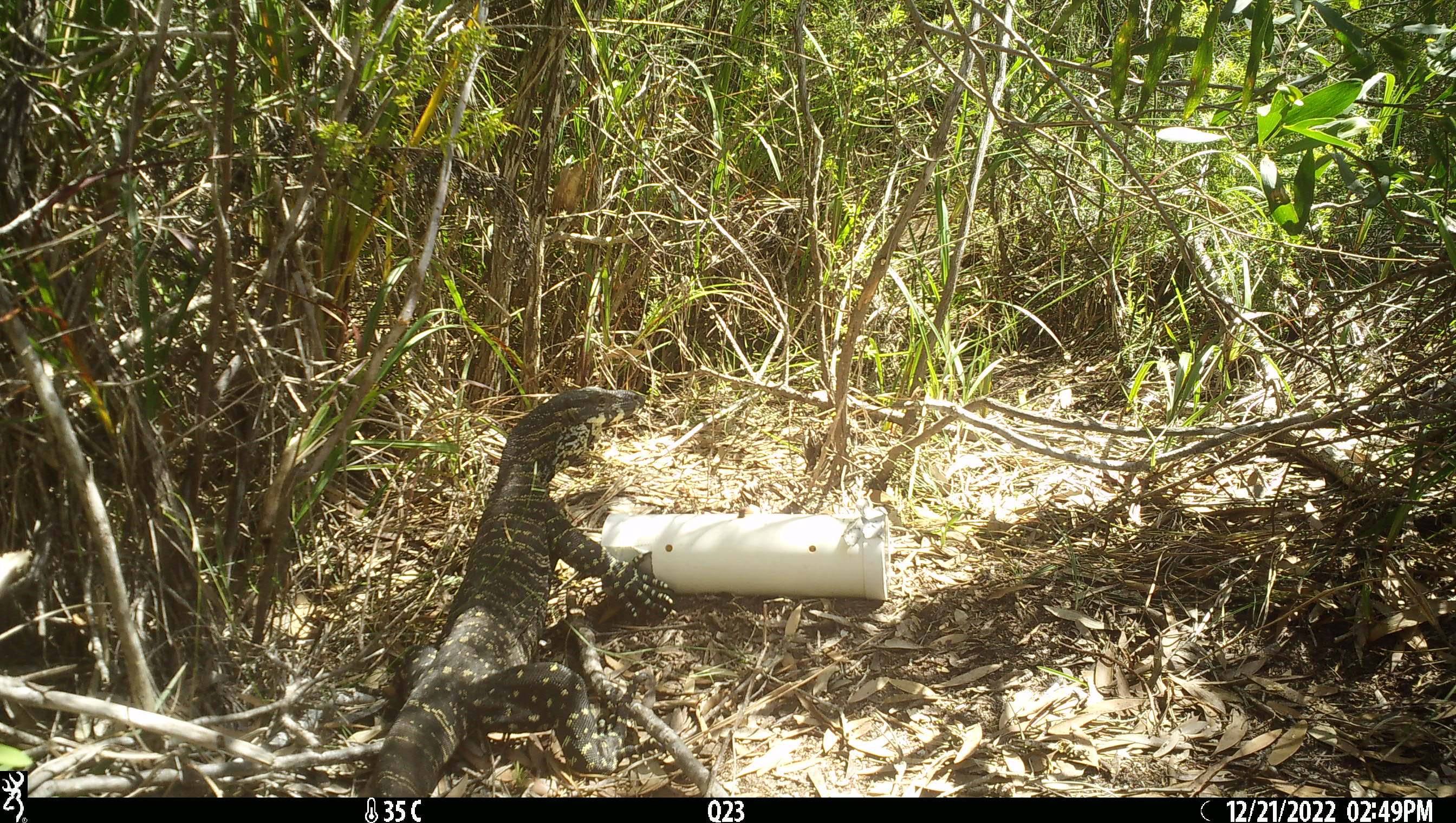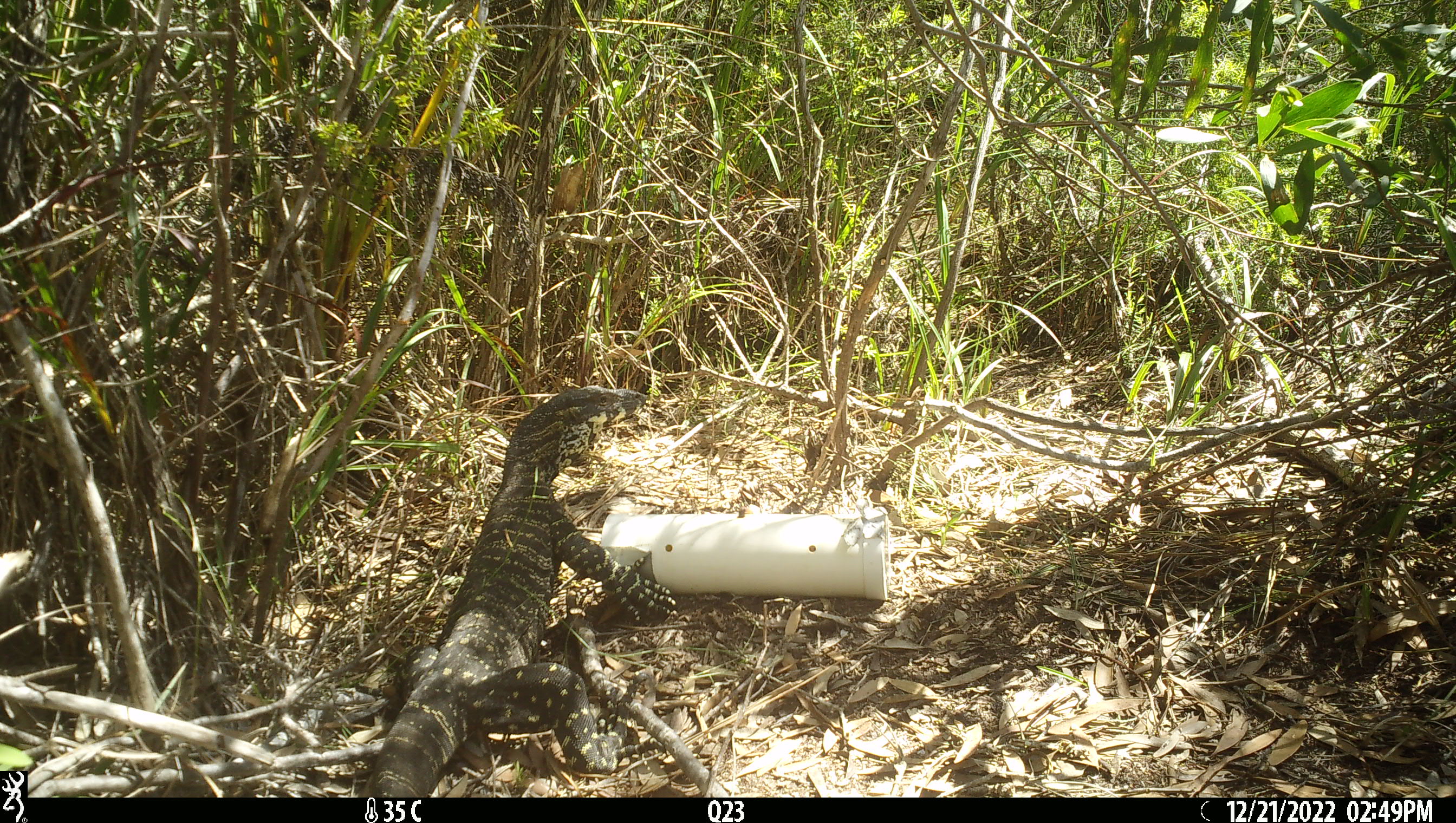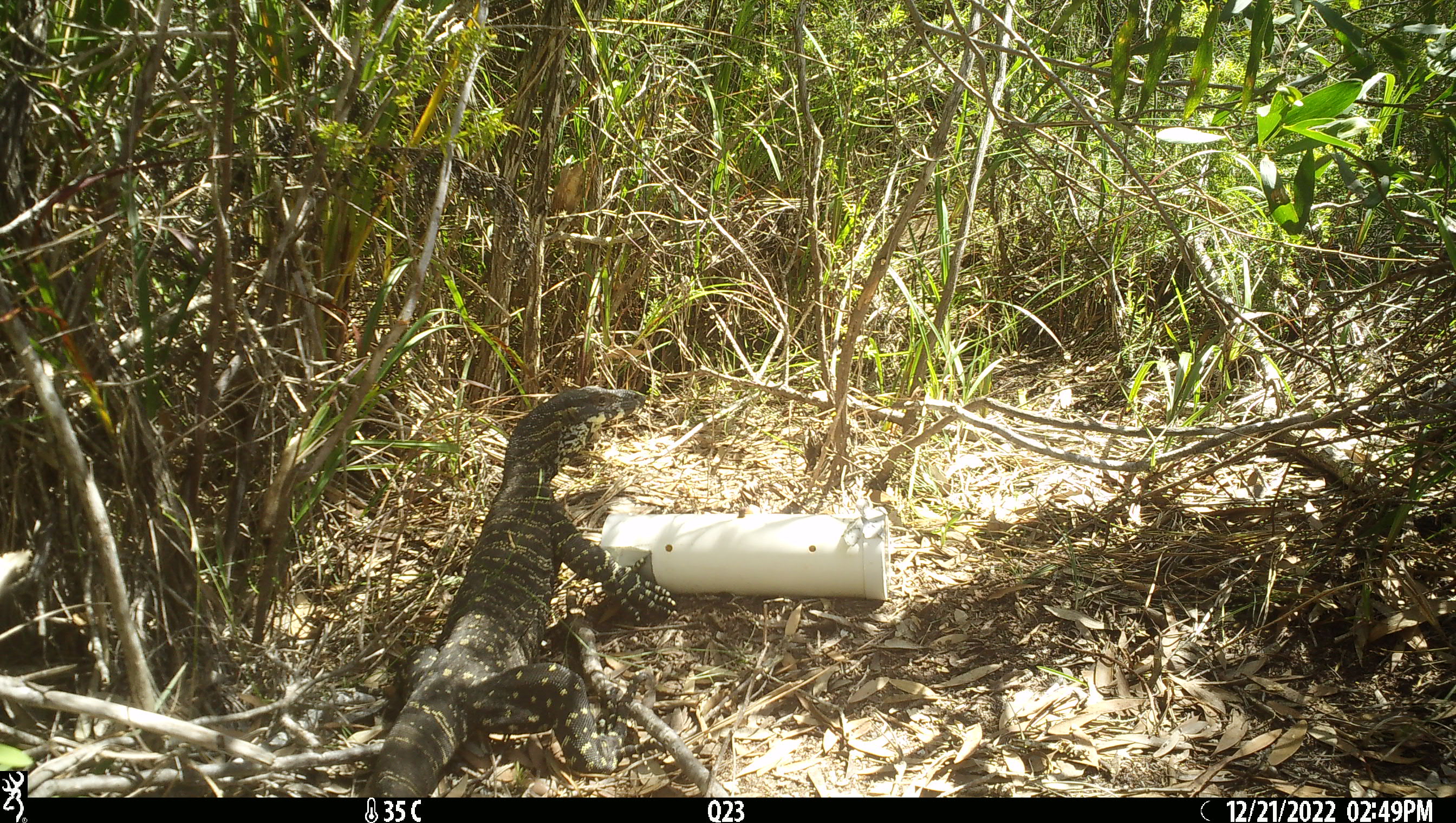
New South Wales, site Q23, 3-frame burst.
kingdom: Animalia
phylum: Chordata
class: Reptilia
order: Squamata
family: Varanidae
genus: Varanus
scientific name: Varanus varius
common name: lace monitor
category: goanna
Goanna (lace monitor) (Varanus varius).